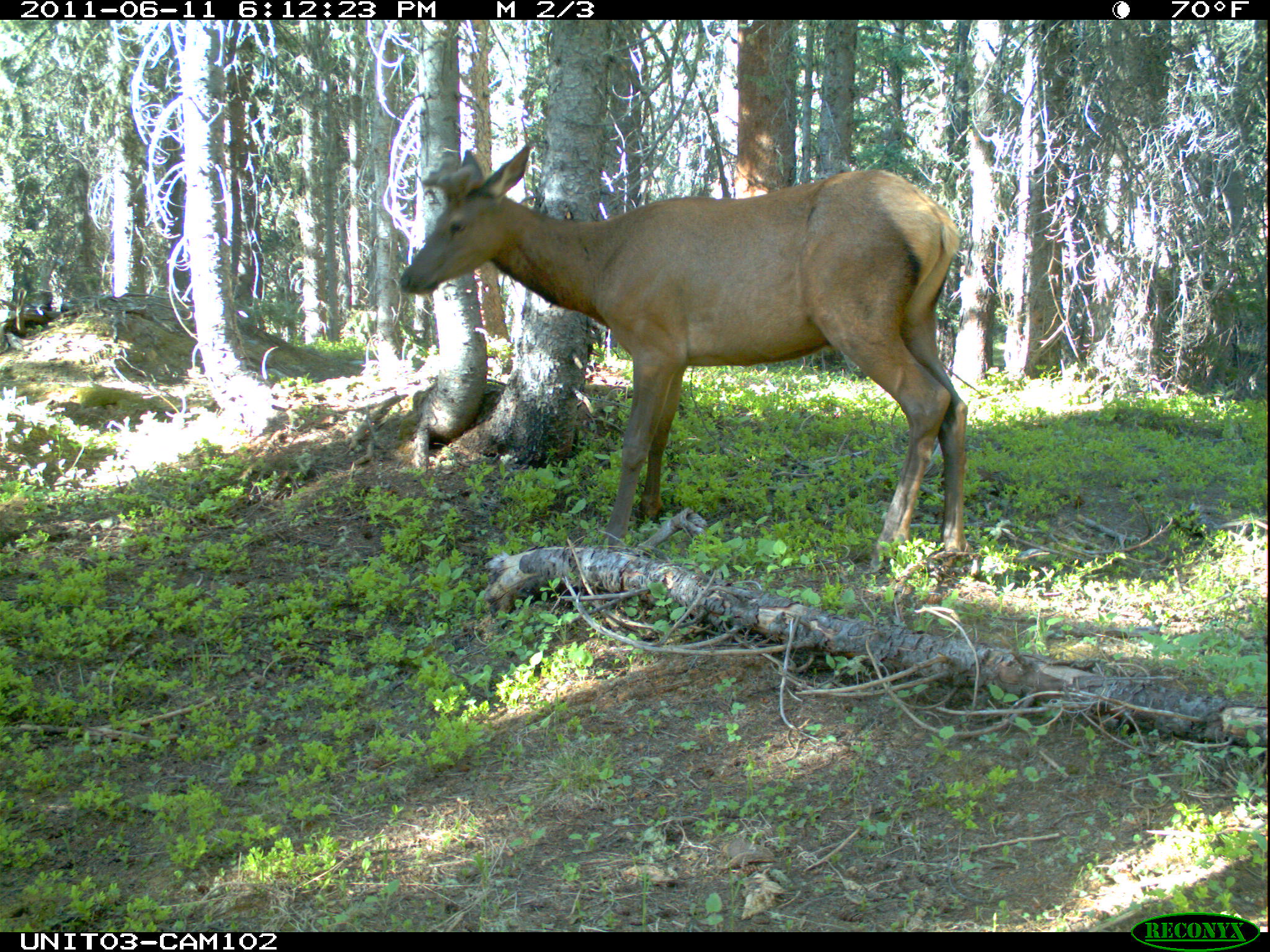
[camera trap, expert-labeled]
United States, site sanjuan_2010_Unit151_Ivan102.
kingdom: Animalia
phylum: Chordata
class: Mammalia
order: Artiodactyla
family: Cervidae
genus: Cervus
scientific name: Cervus elaphus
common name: red deer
Cervus elaphus (red deer).